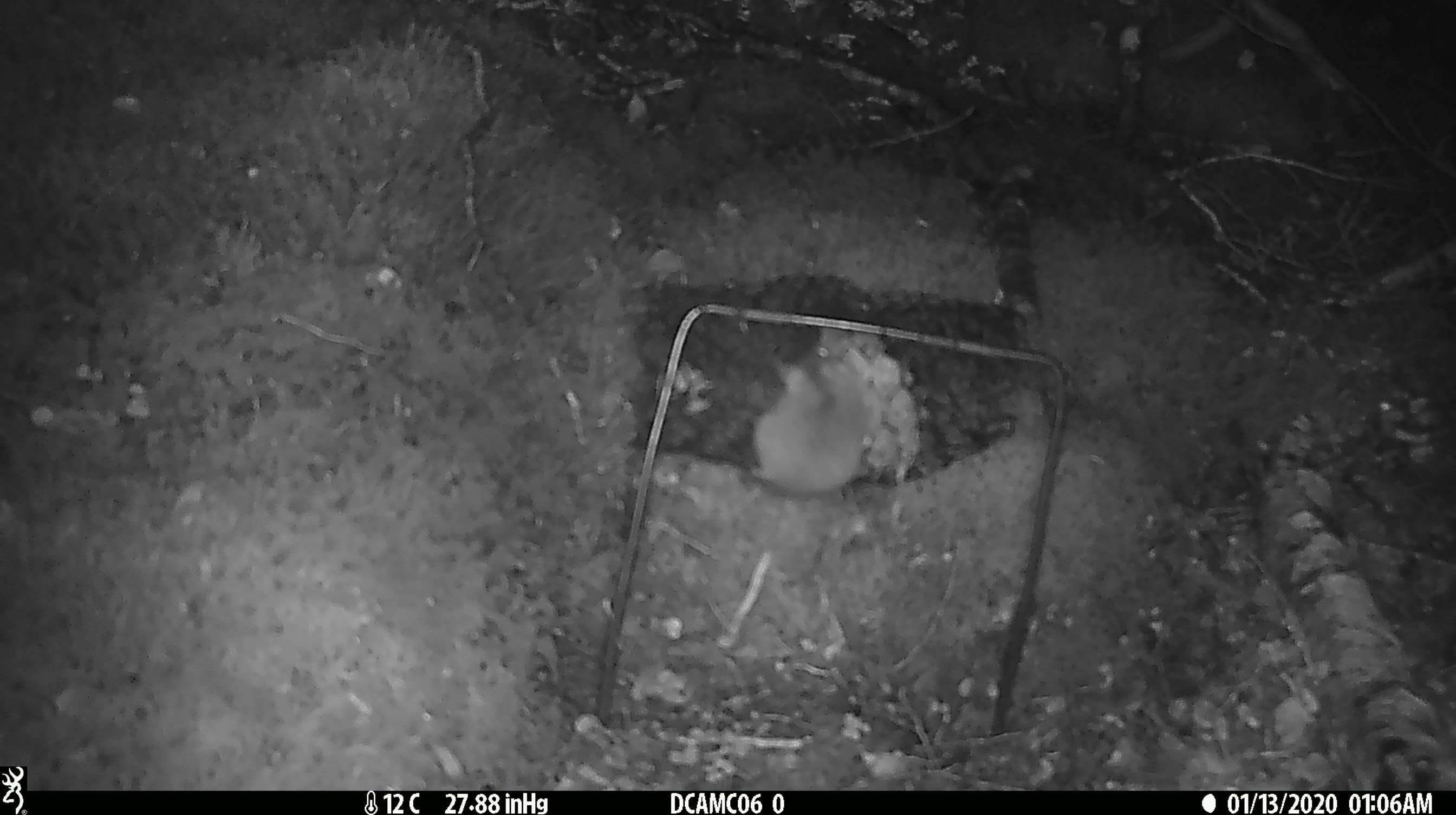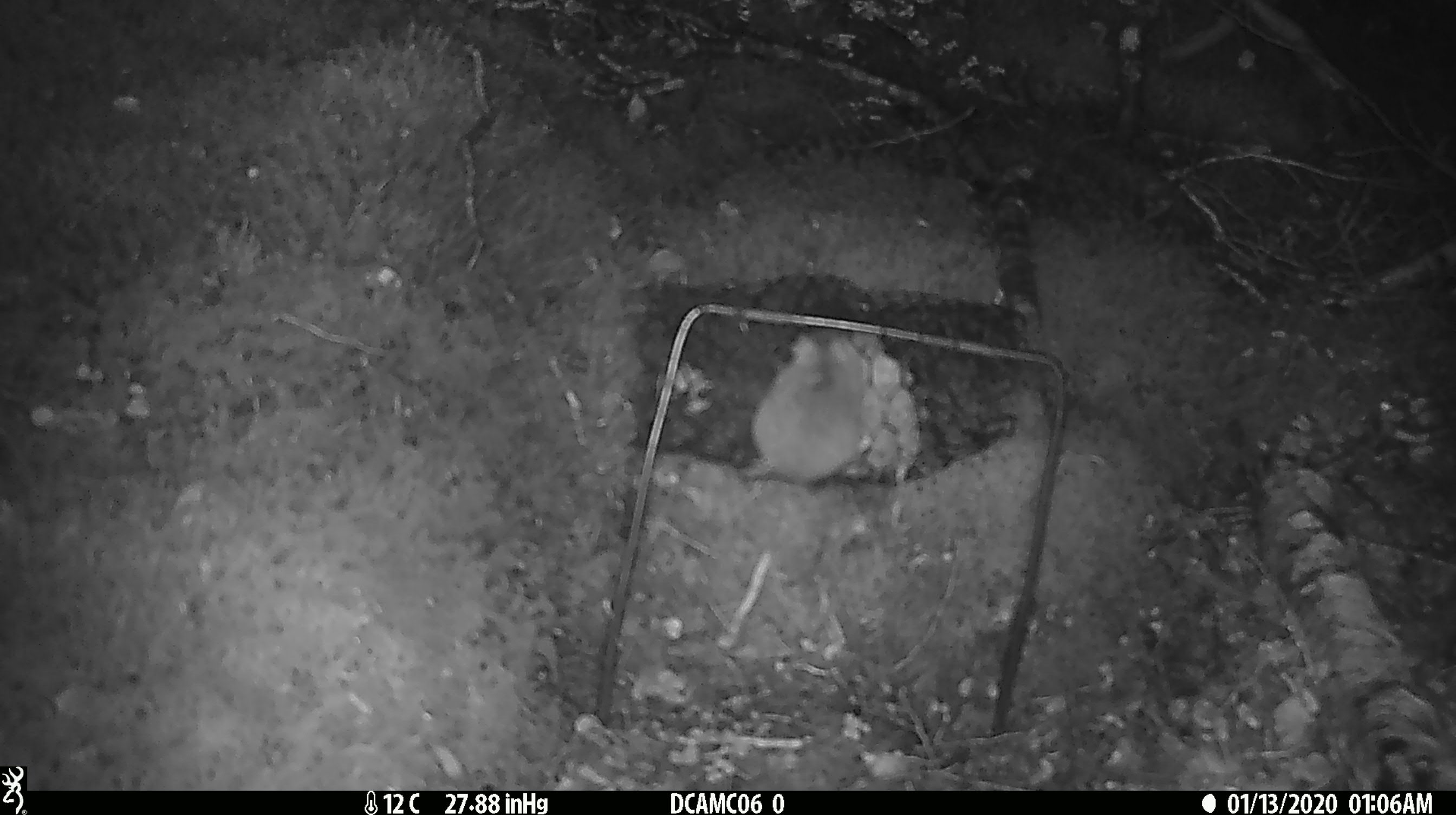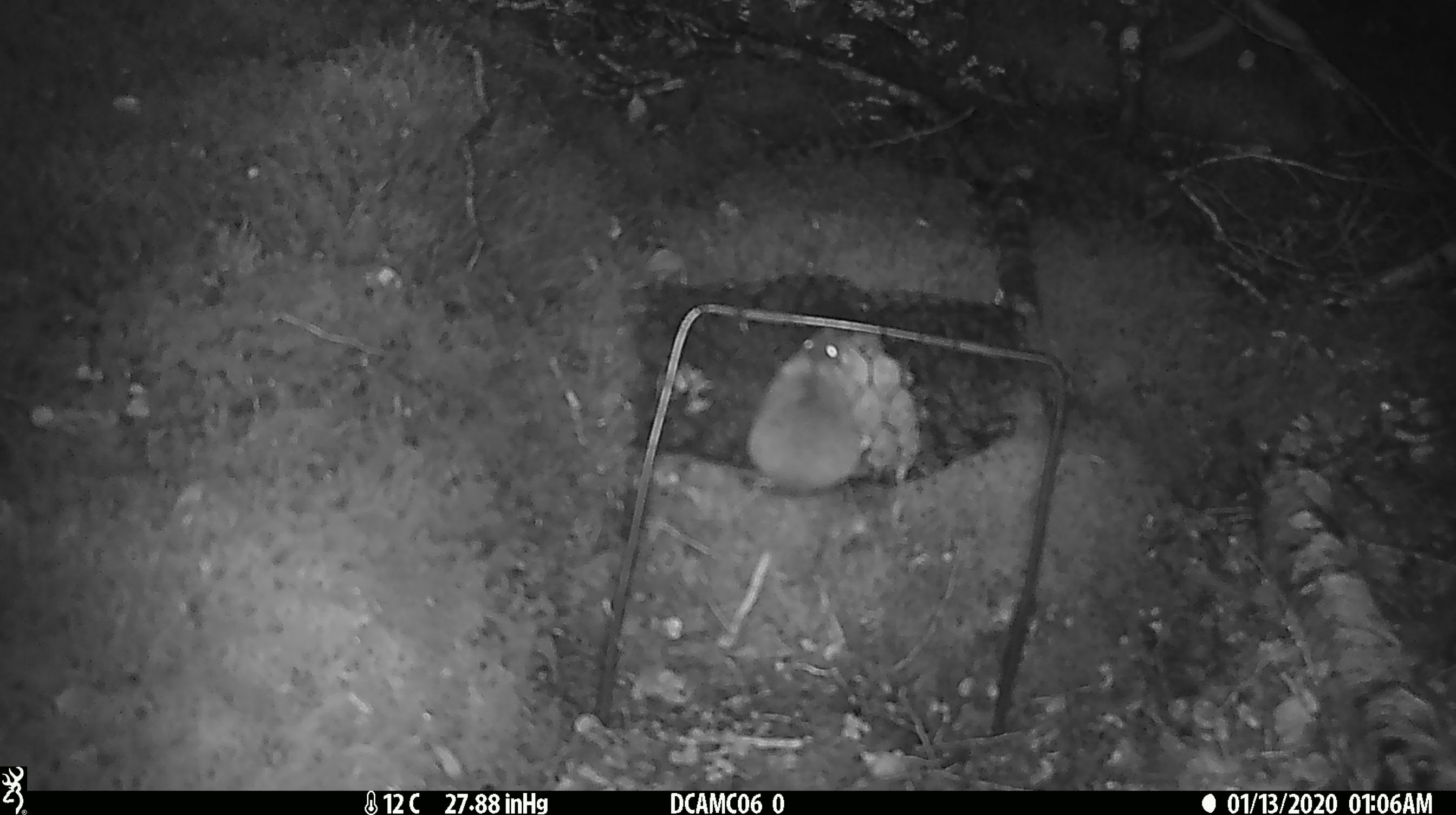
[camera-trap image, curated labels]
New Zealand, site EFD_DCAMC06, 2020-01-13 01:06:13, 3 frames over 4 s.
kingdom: Animalia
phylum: Chordata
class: Mammalia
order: Rodentia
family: Muridae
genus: Mus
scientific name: Mus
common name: mouse